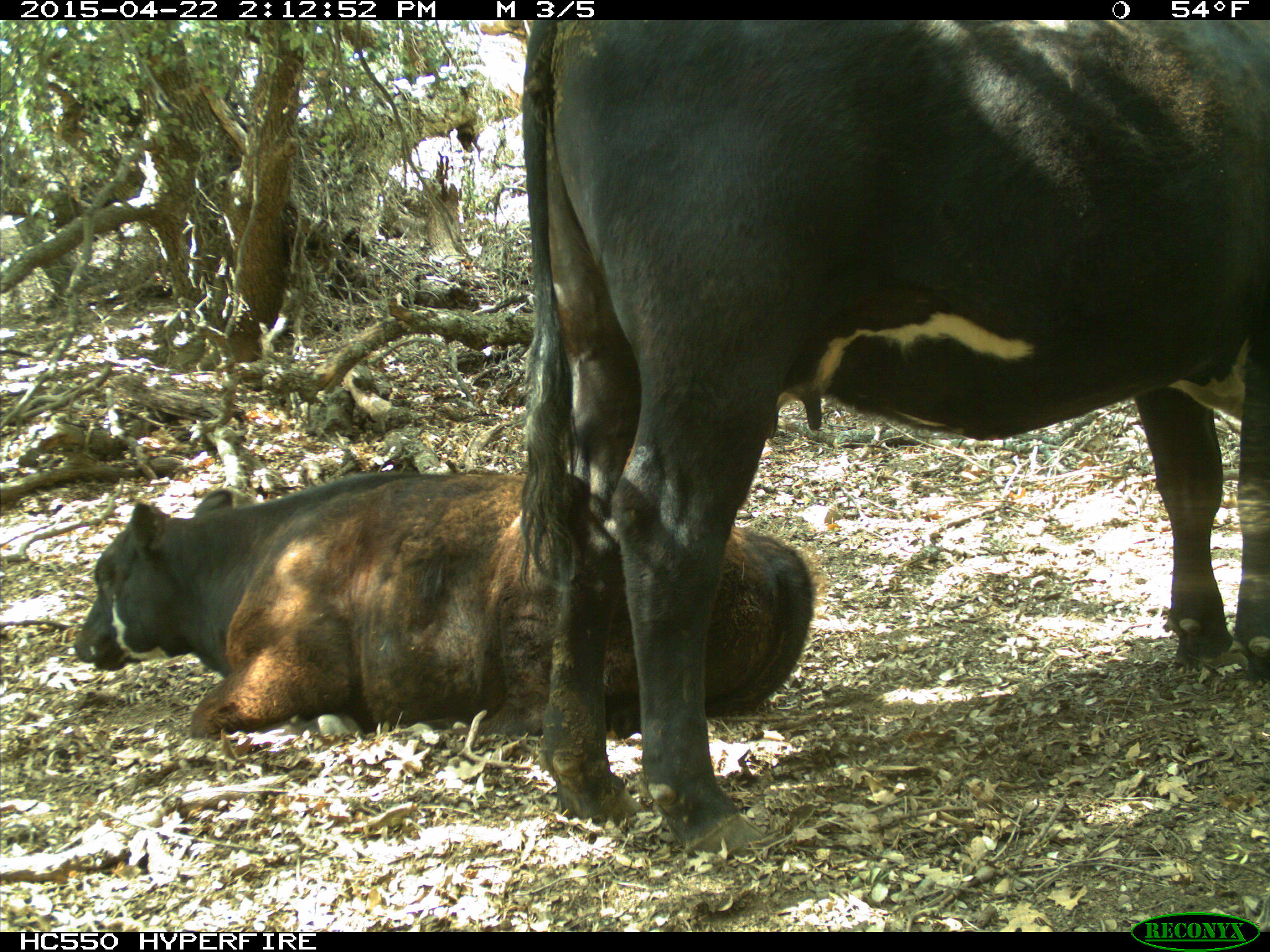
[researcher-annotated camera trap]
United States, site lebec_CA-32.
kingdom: Animalia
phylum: Chordata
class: Mammalia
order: Artiodactyla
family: Bovidae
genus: Bos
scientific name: Bos taurus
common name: domestic cow